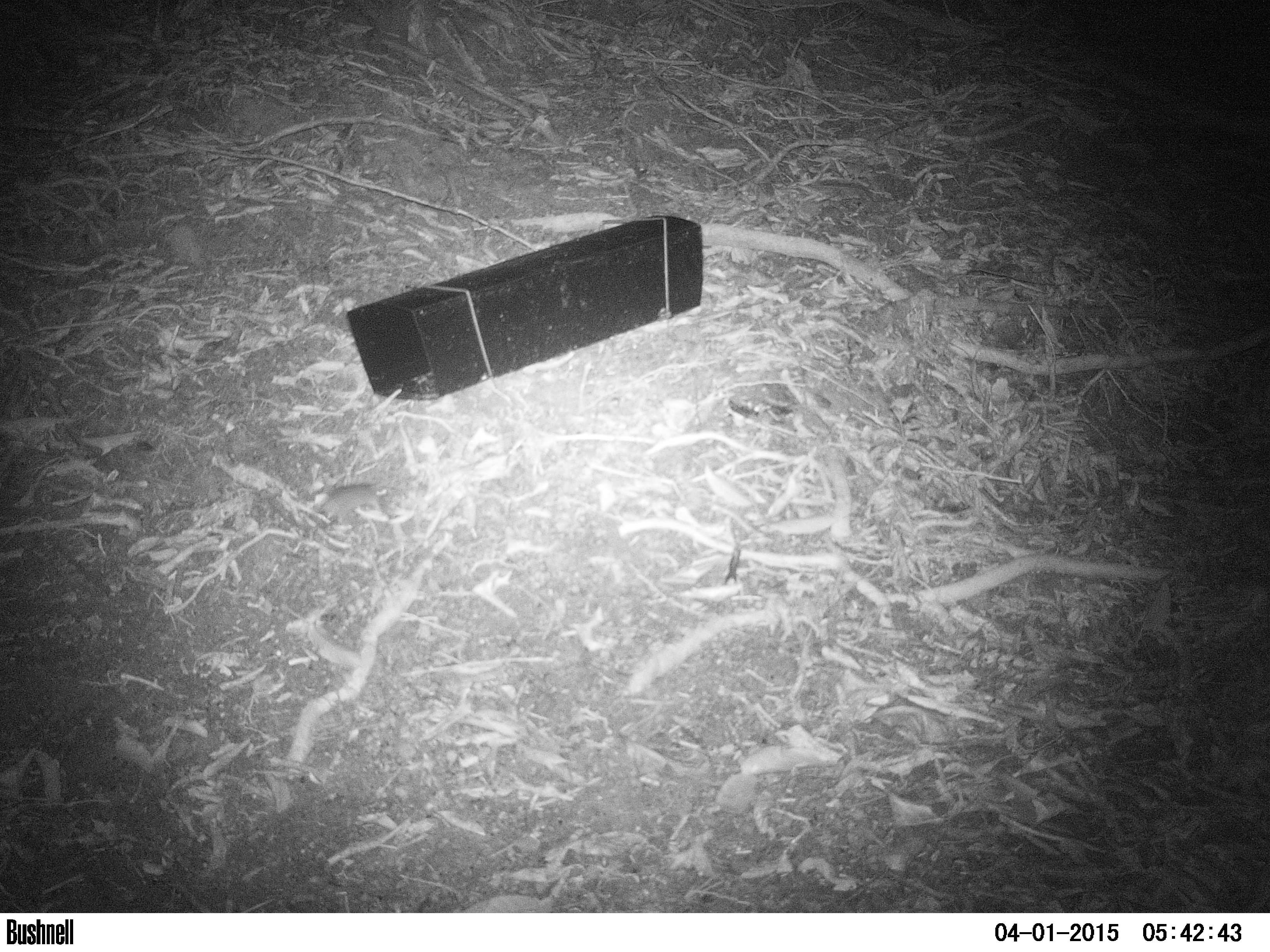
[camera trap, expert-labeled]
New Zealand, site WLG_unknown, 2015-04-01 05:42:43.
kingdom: Animalia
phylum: Chordata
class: Mammalia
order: Rodentia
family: Muridae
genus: Mus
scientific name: Mus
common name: mouse